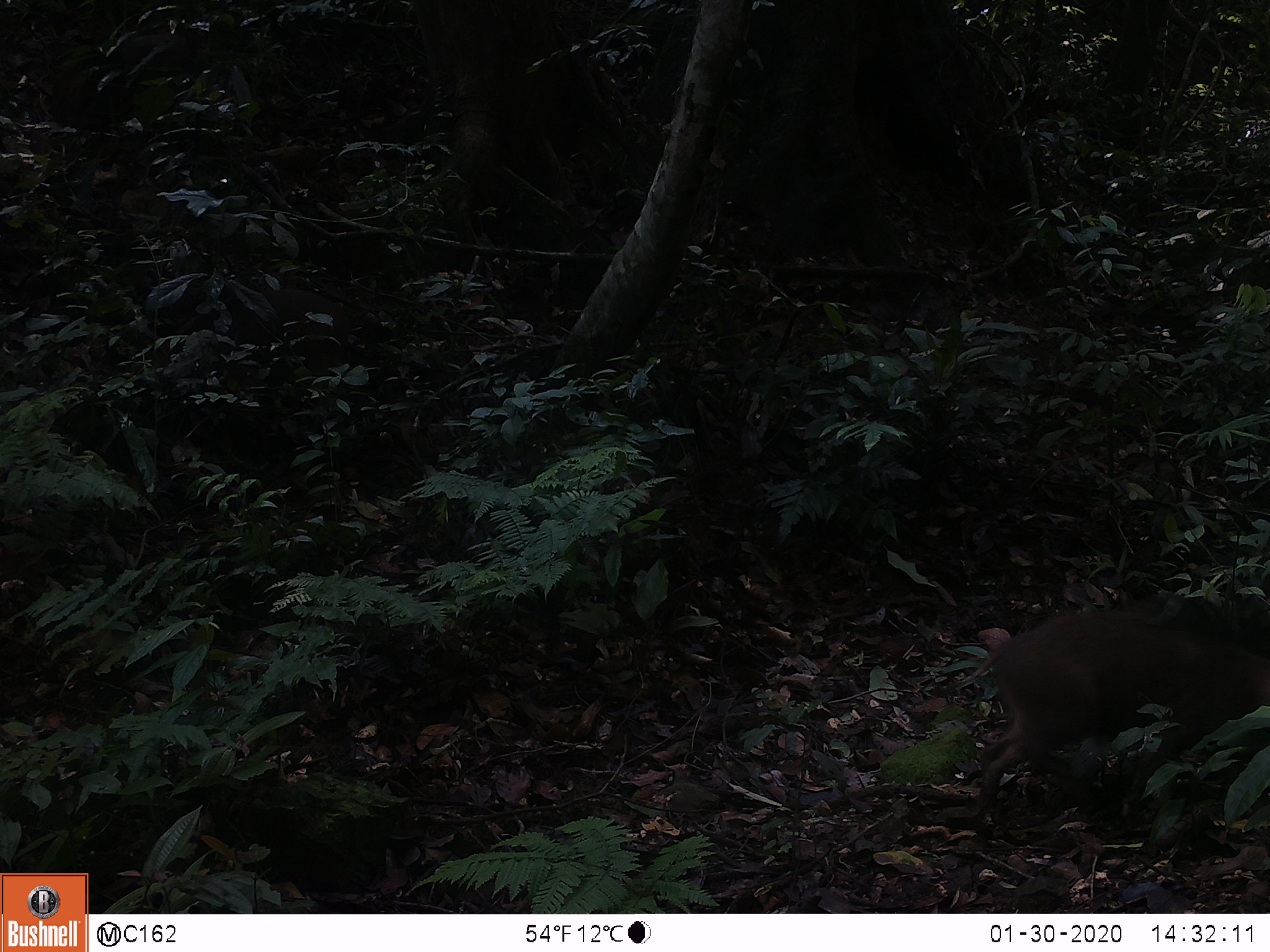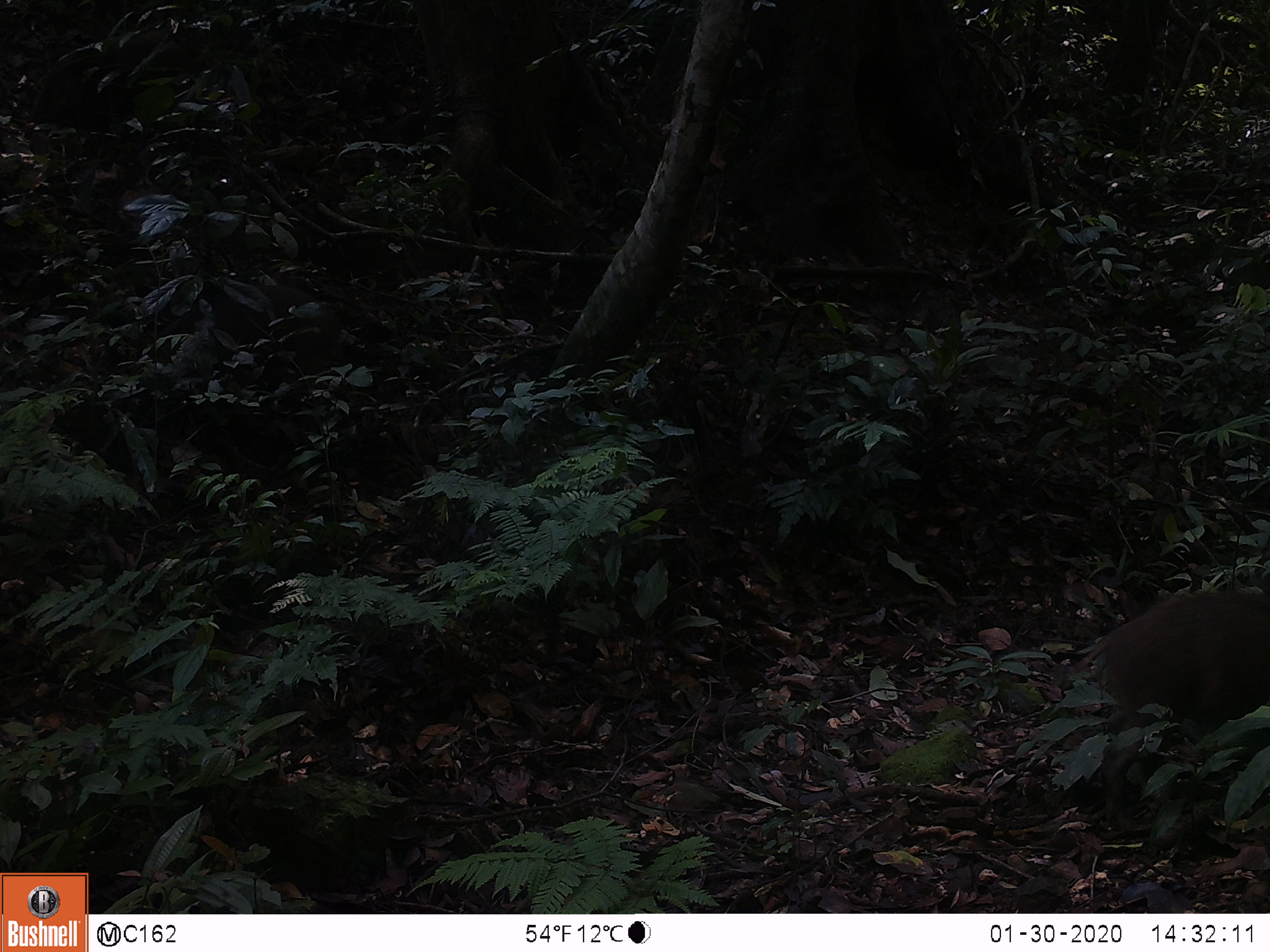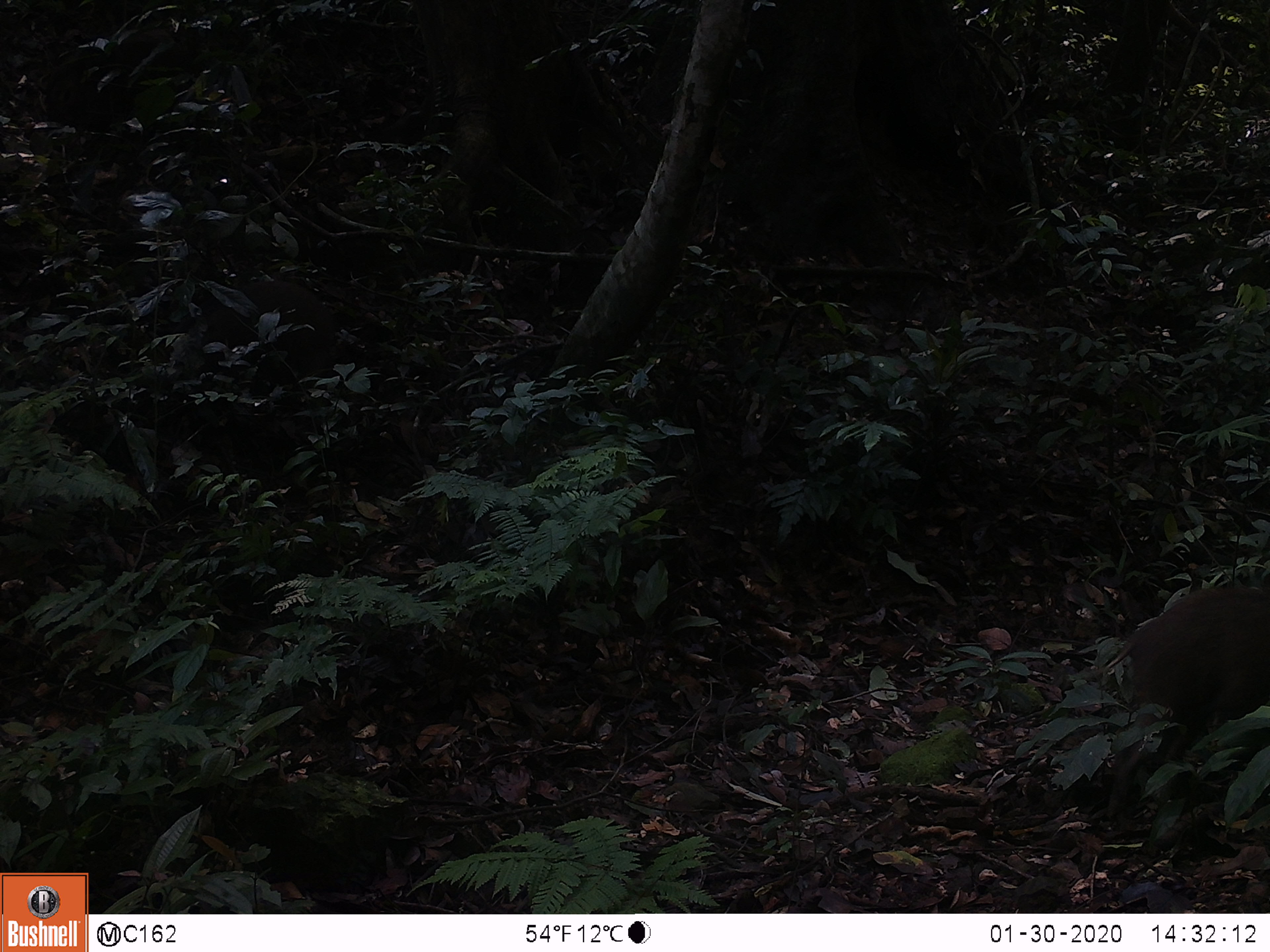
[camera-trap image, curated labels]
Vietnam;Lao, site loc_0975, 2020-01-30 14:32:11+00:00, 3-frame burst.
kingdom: Animalia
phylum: Chordata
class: Mammalia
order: Artiodactyla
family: Suidae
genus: Sus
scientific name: Sus scrofa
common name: eurasian wild pig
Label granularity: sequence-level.